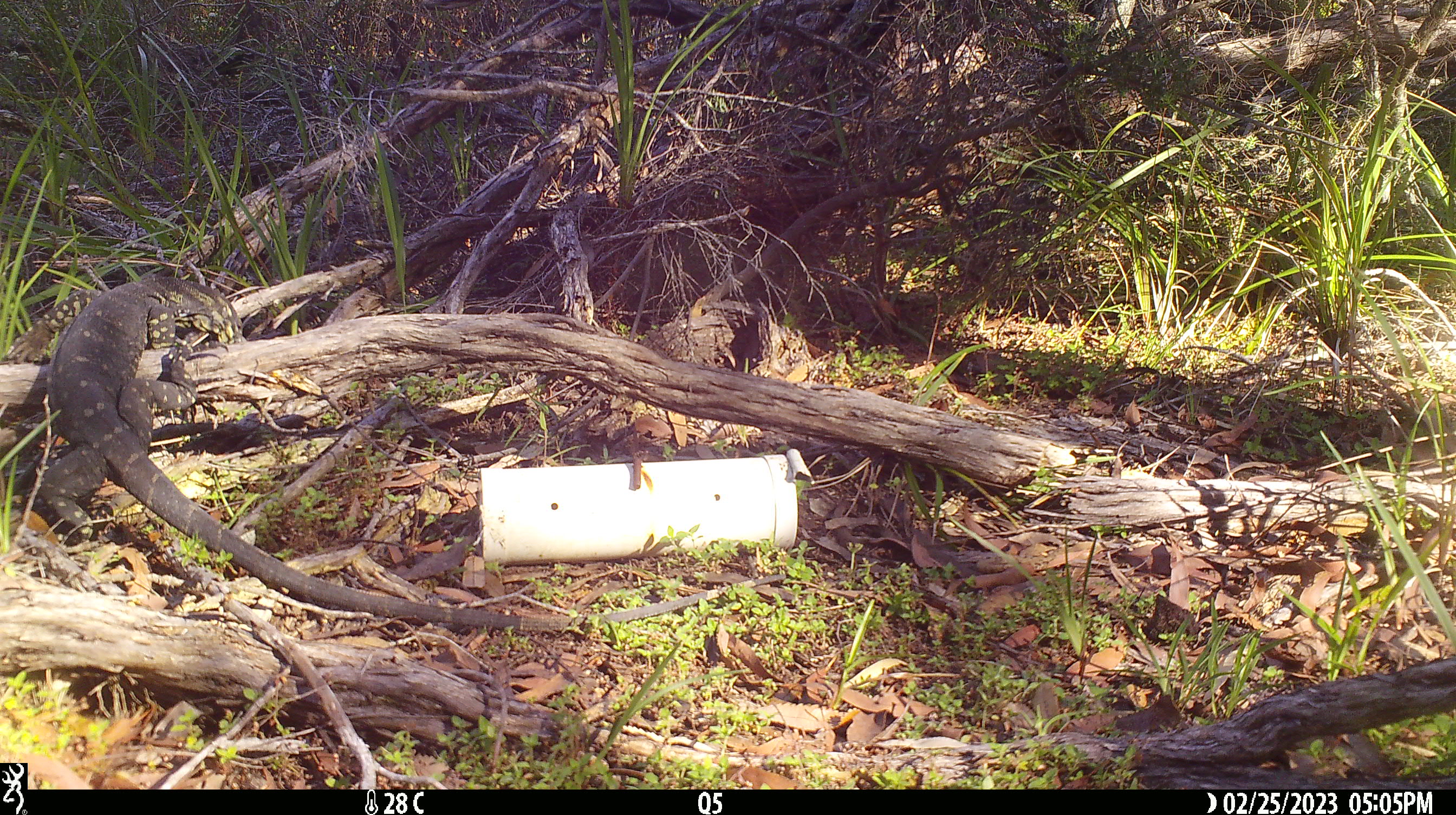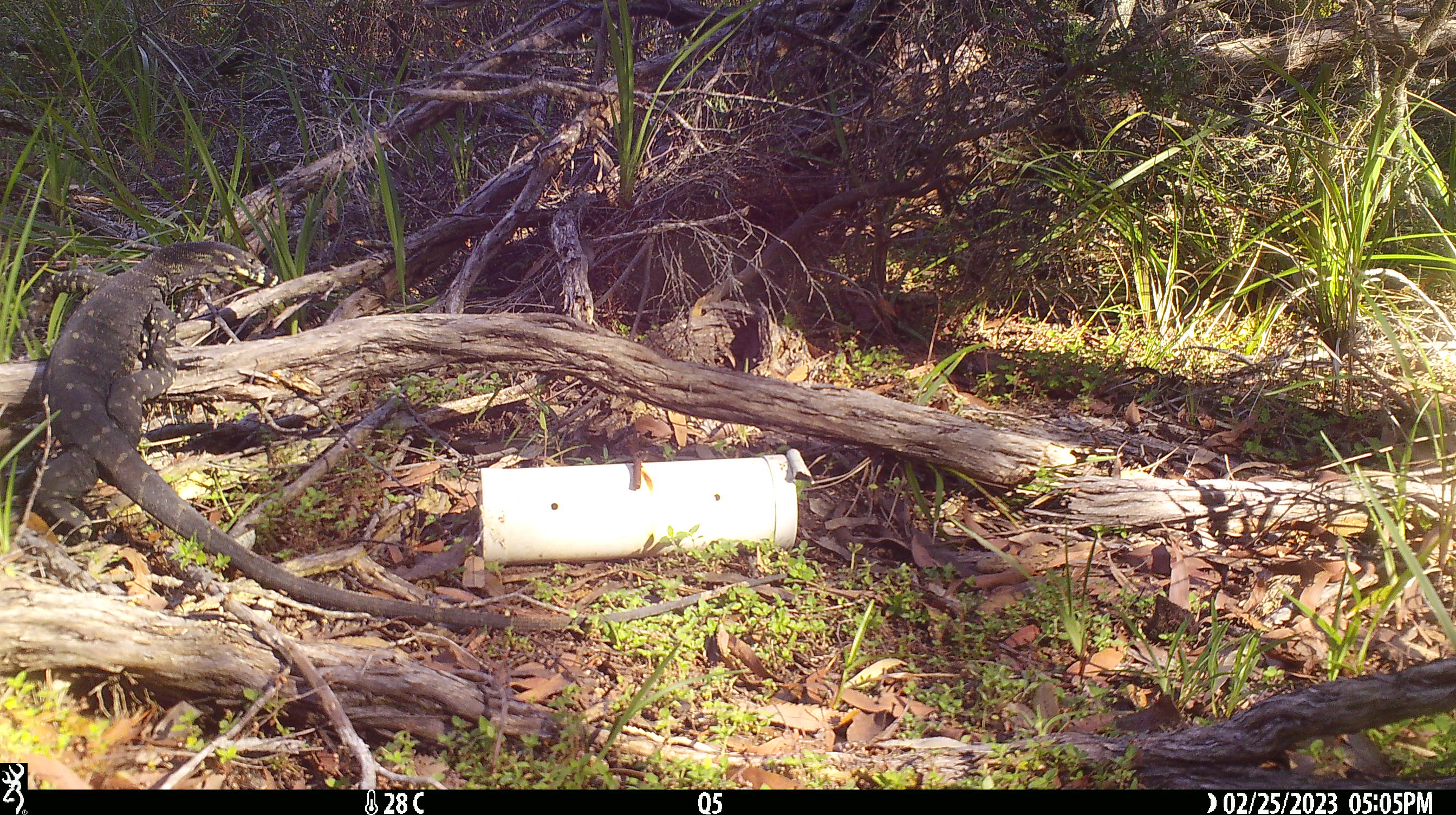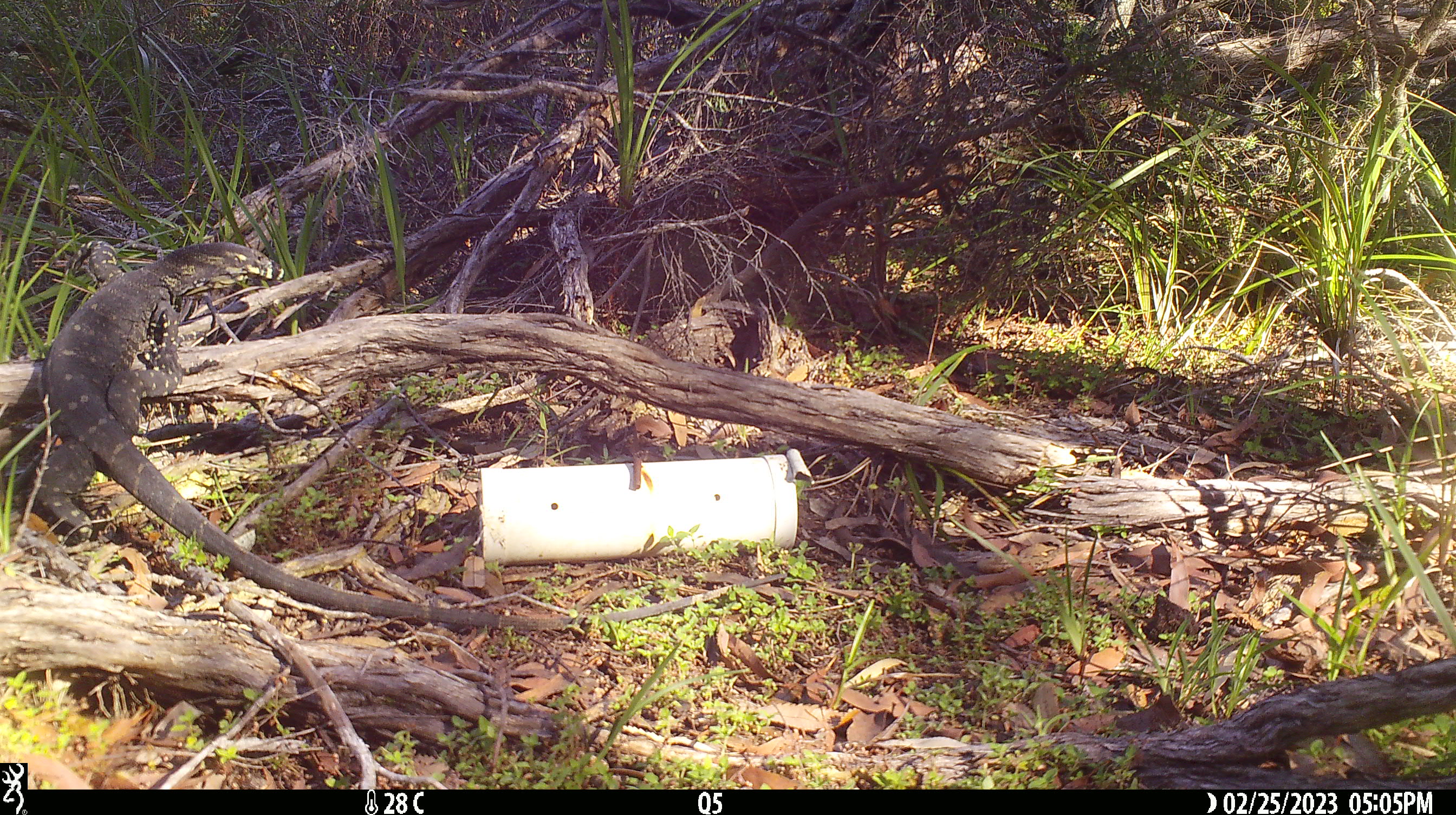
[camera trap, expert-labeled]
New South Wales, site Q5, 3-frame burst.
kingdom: Animalia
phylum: Chordata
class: Reptilia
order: Squamata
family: Varanidae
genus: Varanus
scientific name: Varanus varius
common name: lace monitor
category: goanna